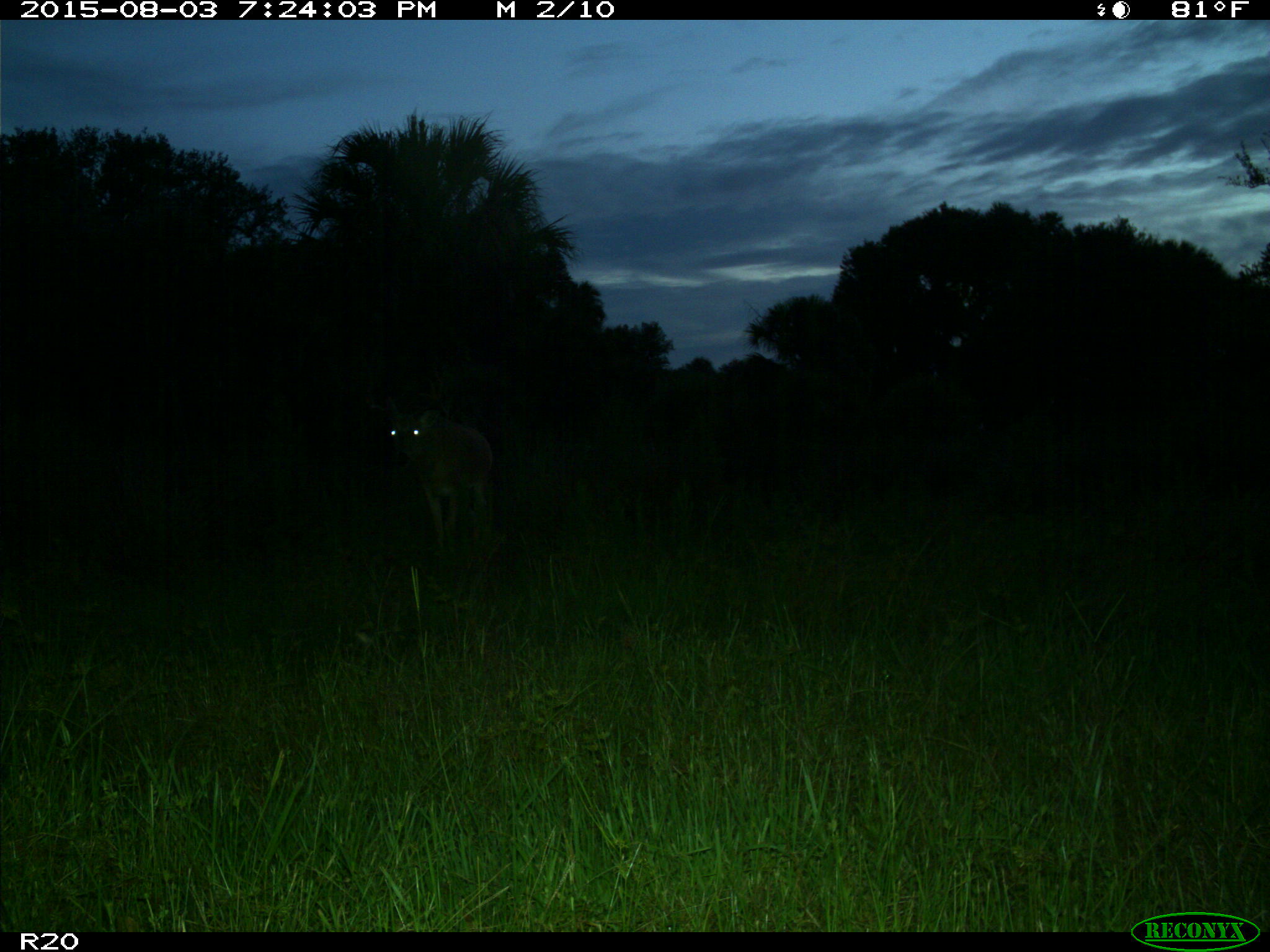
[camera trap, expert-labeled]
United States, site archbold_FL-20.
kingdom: Animalia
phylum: Chordata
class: Mammalia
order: Artiodactyla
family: Cervidae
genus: Odocoileus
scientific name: Odocoileus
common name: deer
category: unidentified deer